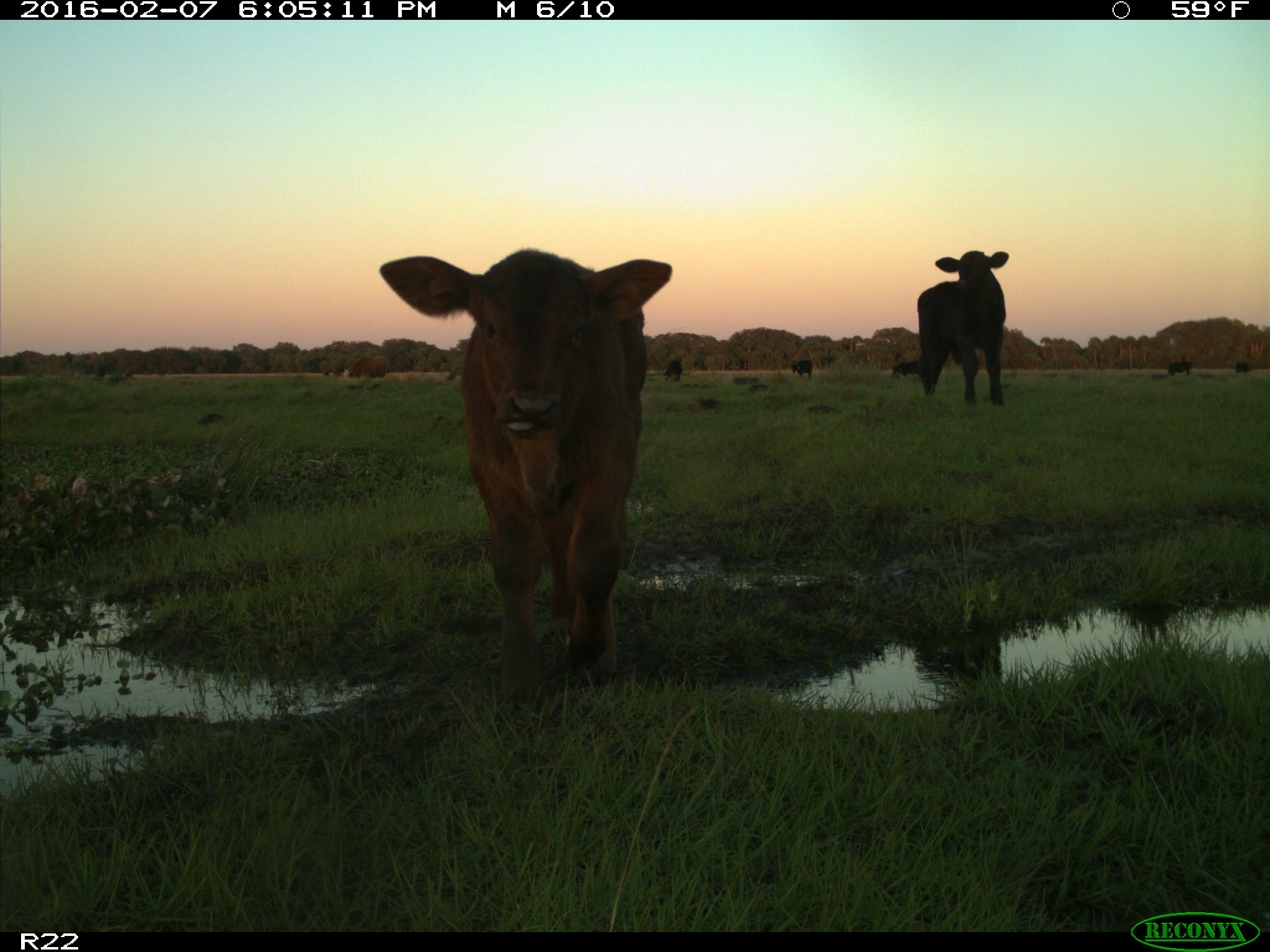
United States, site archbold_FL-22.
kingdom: Animalia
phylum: Chordata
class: Mammalia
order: Artiodactyla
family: Bovidae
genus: Bos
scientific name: Bos taurus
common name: domestic cow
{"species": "Bos taurus (domestic cow)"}